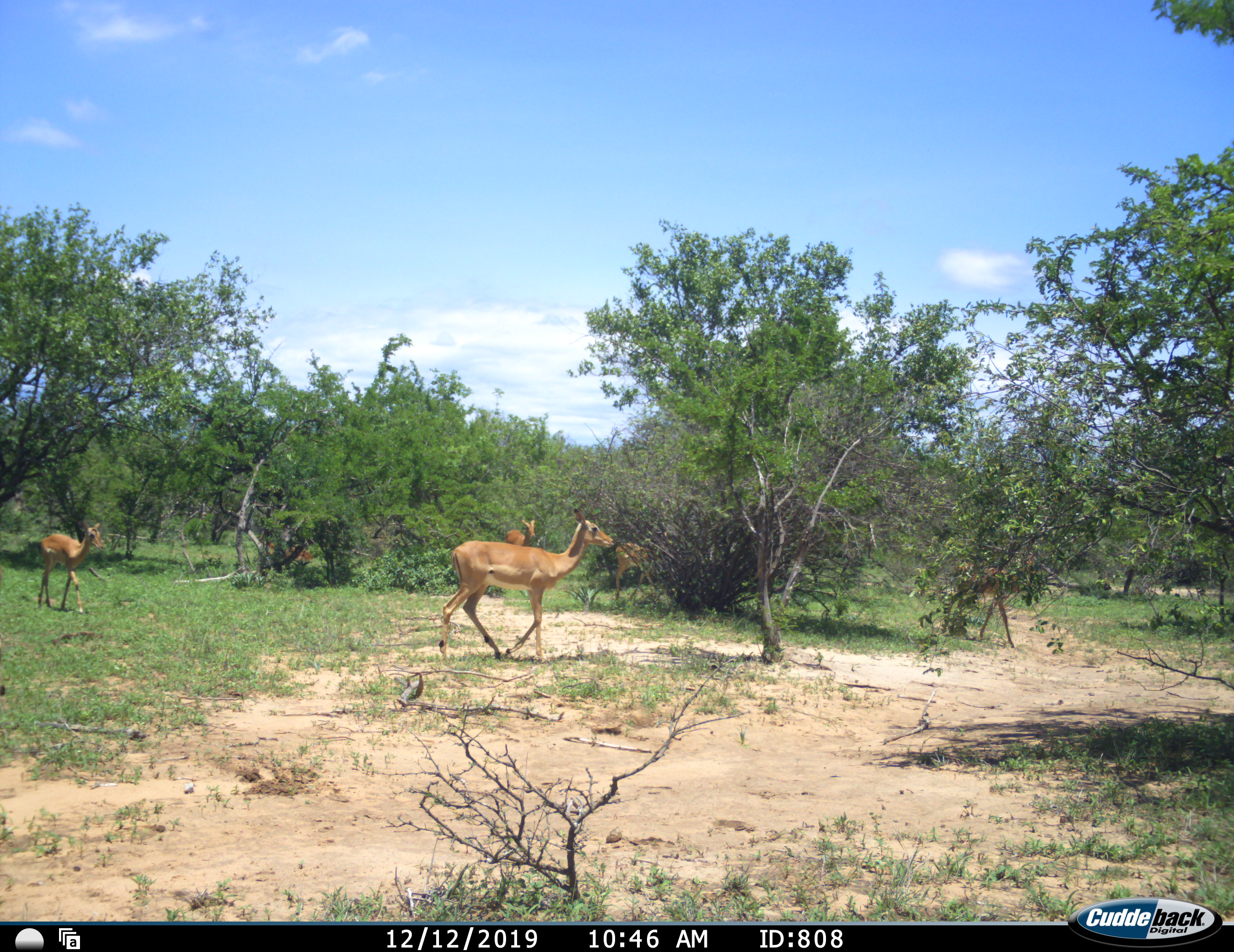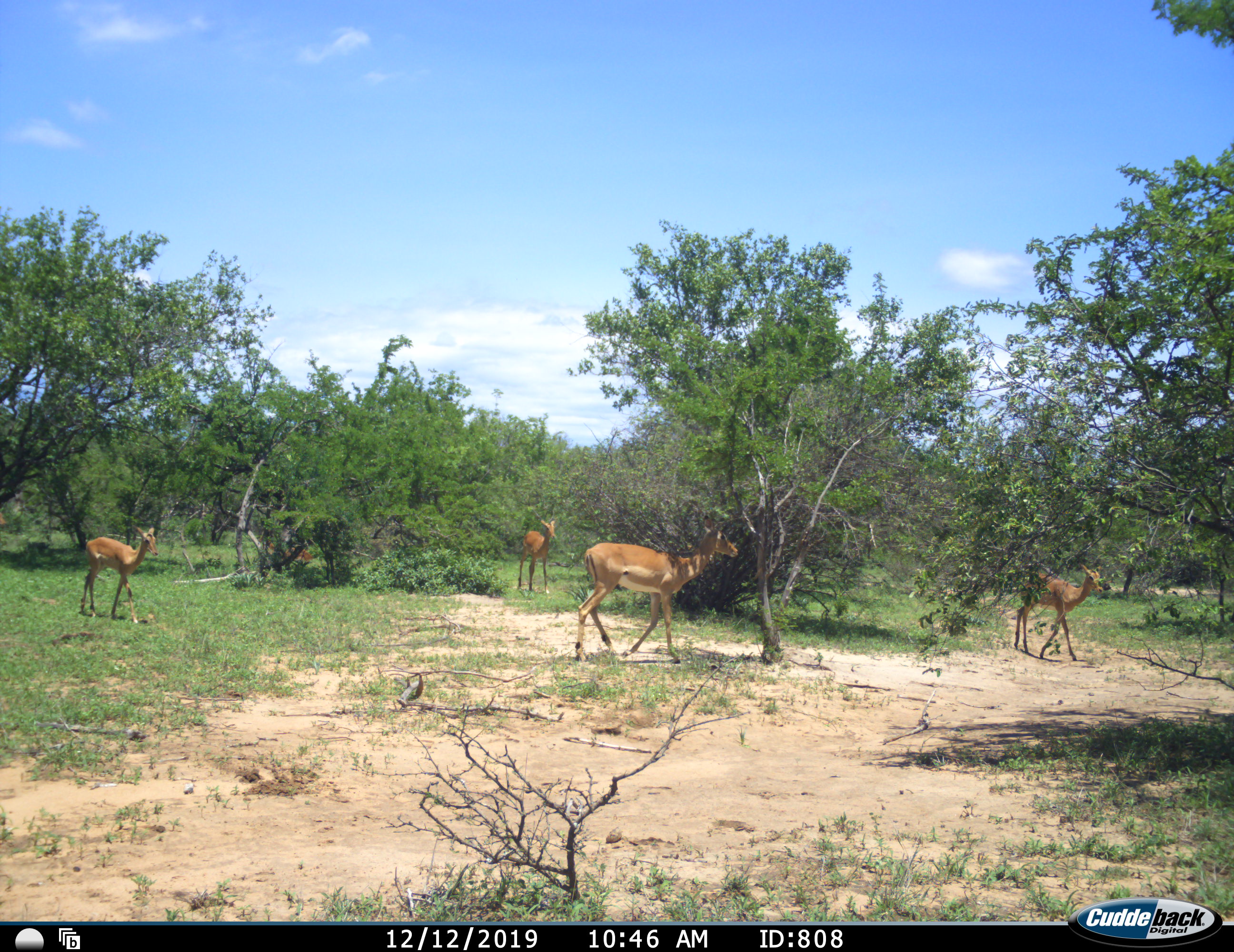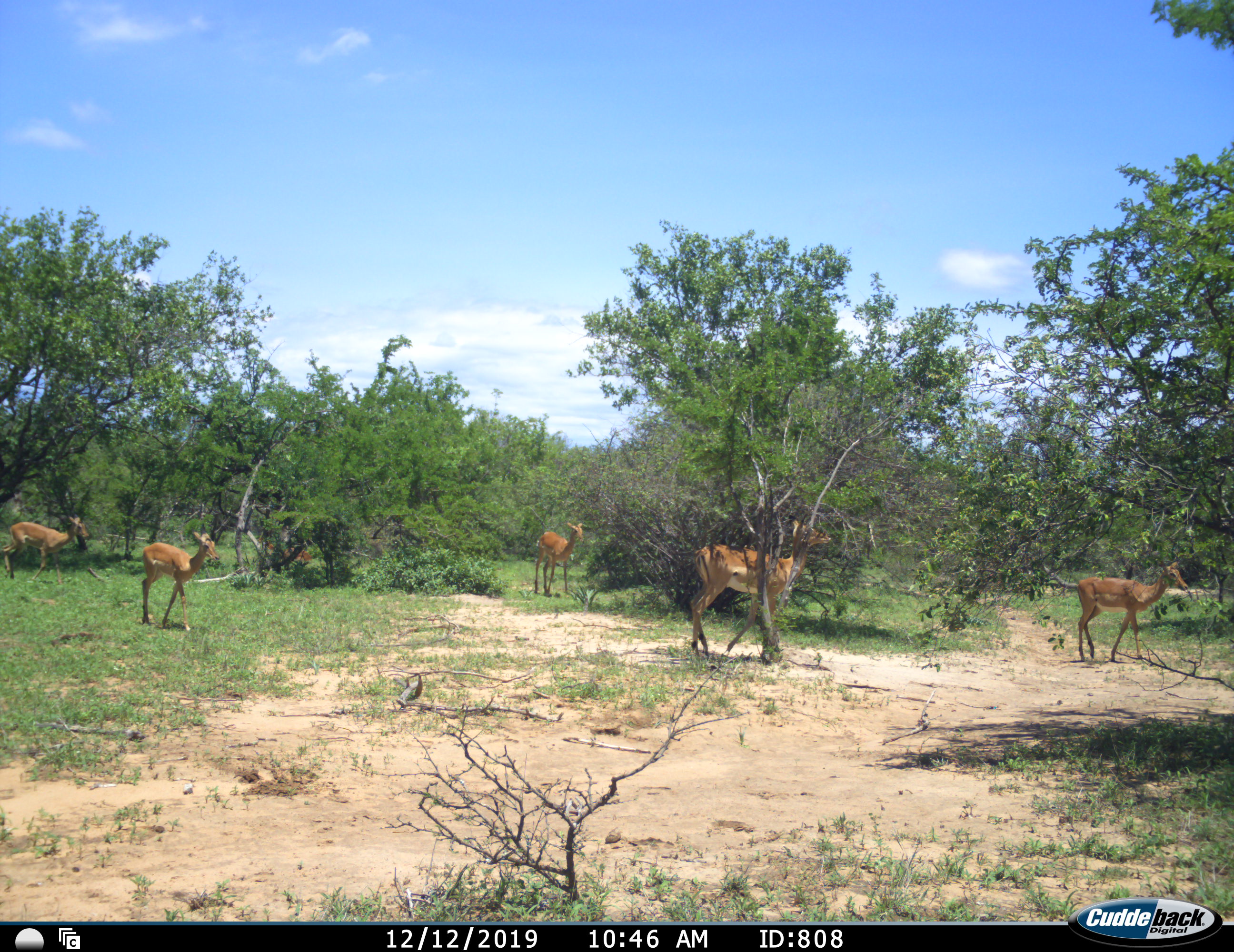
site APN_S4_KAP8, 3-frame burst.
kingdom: Animalia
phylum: Chordata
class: Mammalia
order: Artiodactyla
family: Bovidae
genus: Aepyceros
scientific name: Aepyceros melampus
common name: impala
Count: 5.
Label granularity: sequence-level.